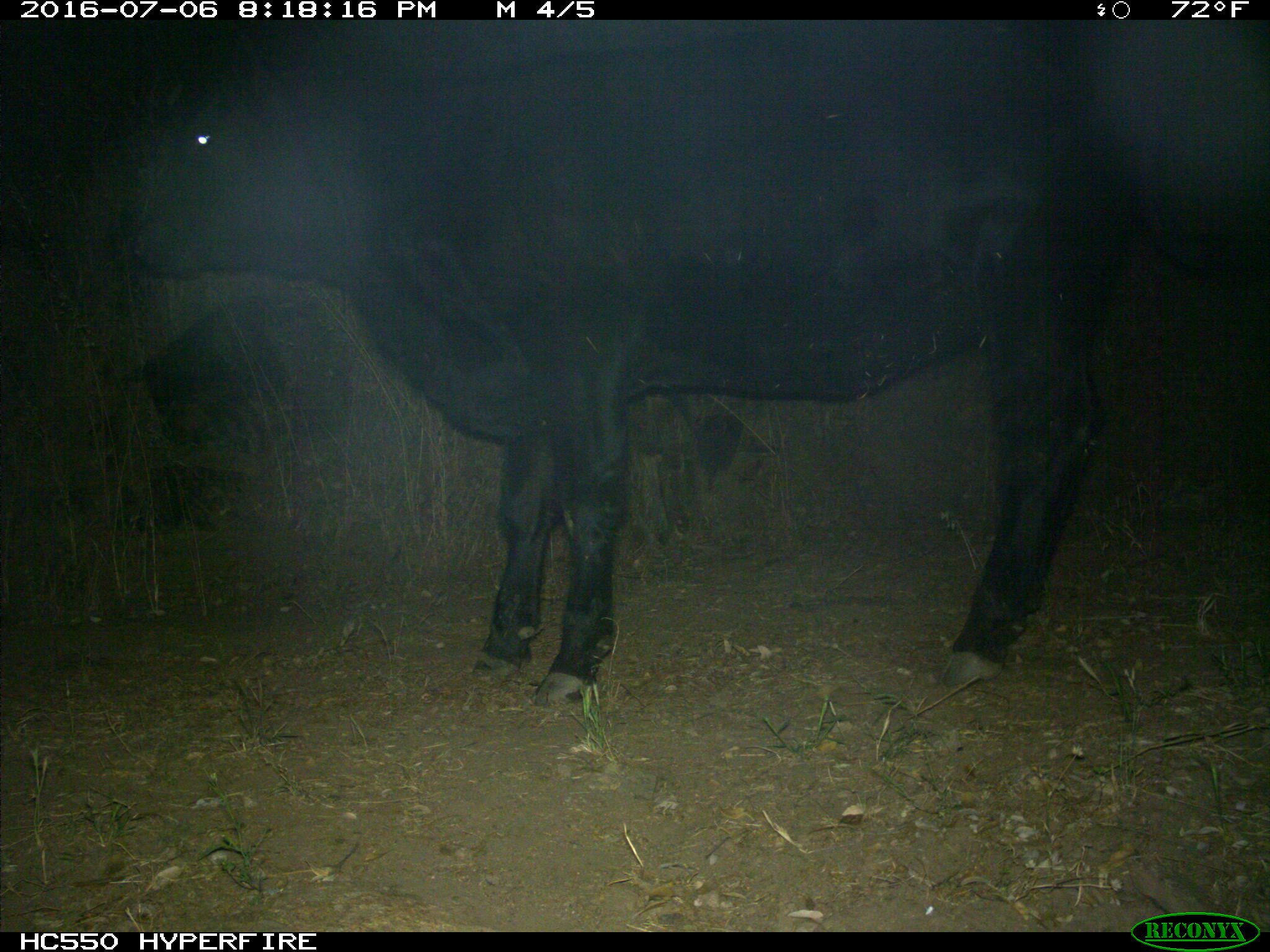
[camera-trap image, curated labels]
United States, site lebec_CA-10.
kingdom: Animalia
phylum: Chordata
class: Mammalia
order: Artiodactyla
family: Bovidae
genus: Bos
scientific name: Bos taurus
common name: domestic cow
Bos taurus (domestic cow).